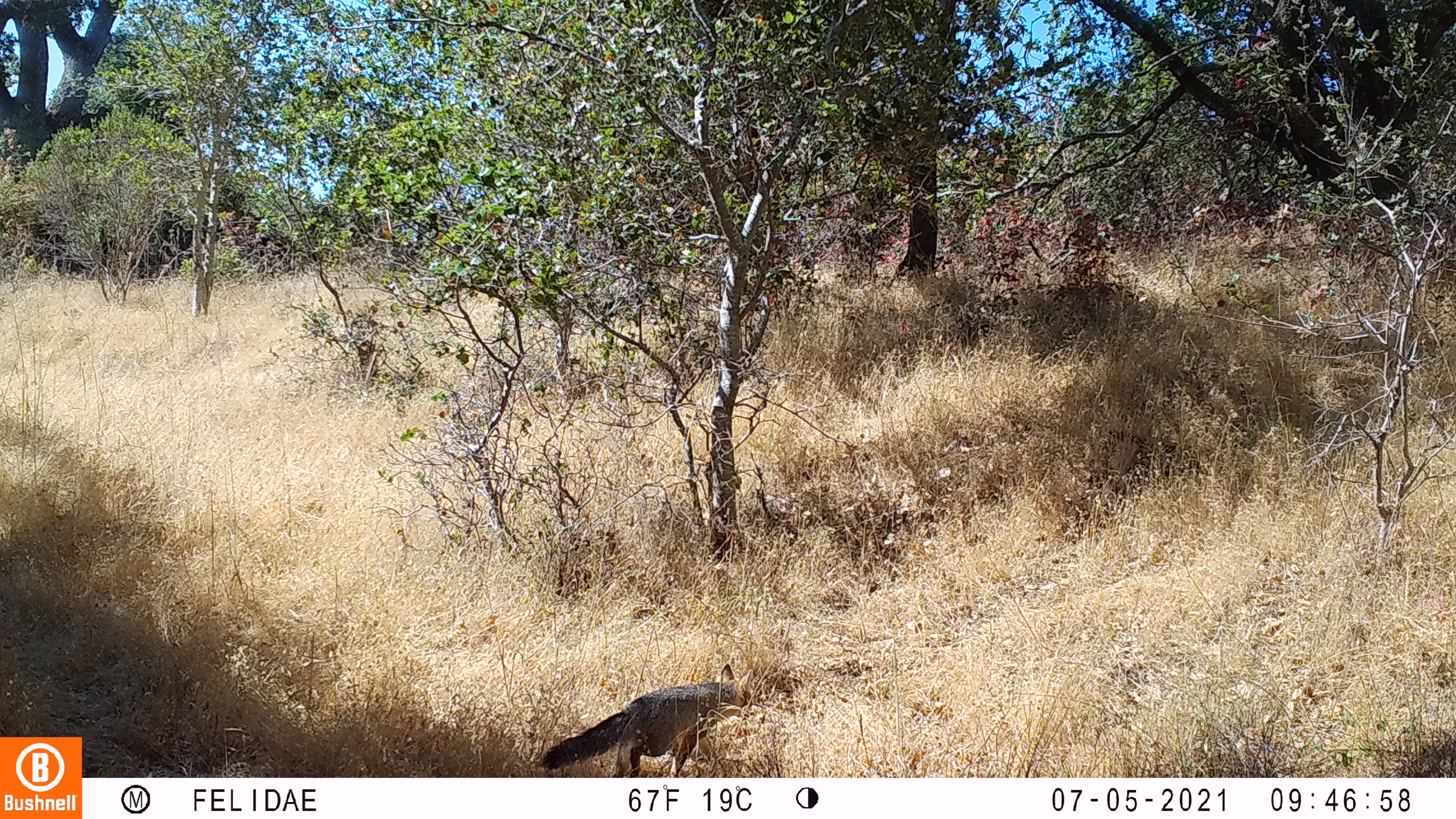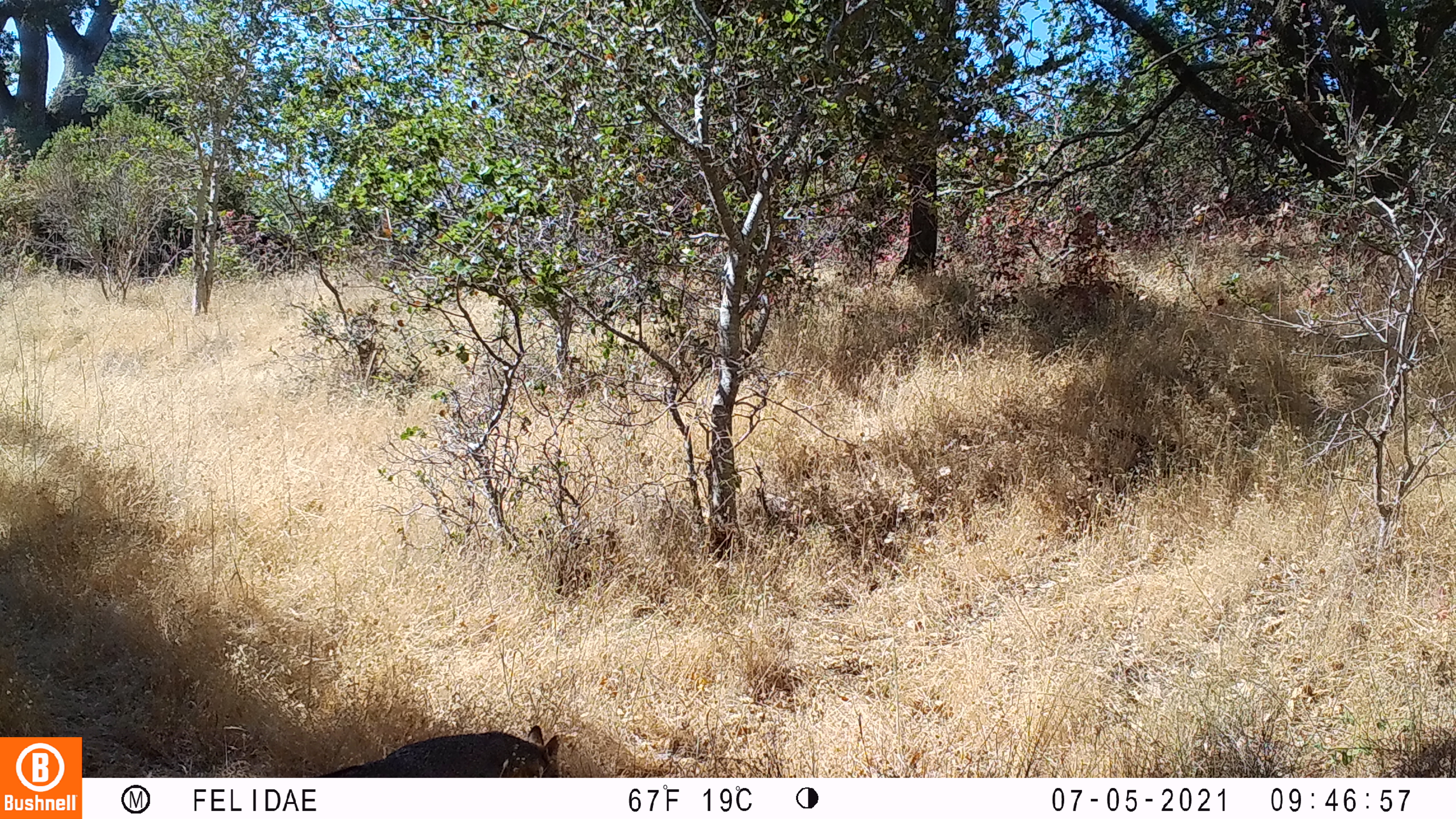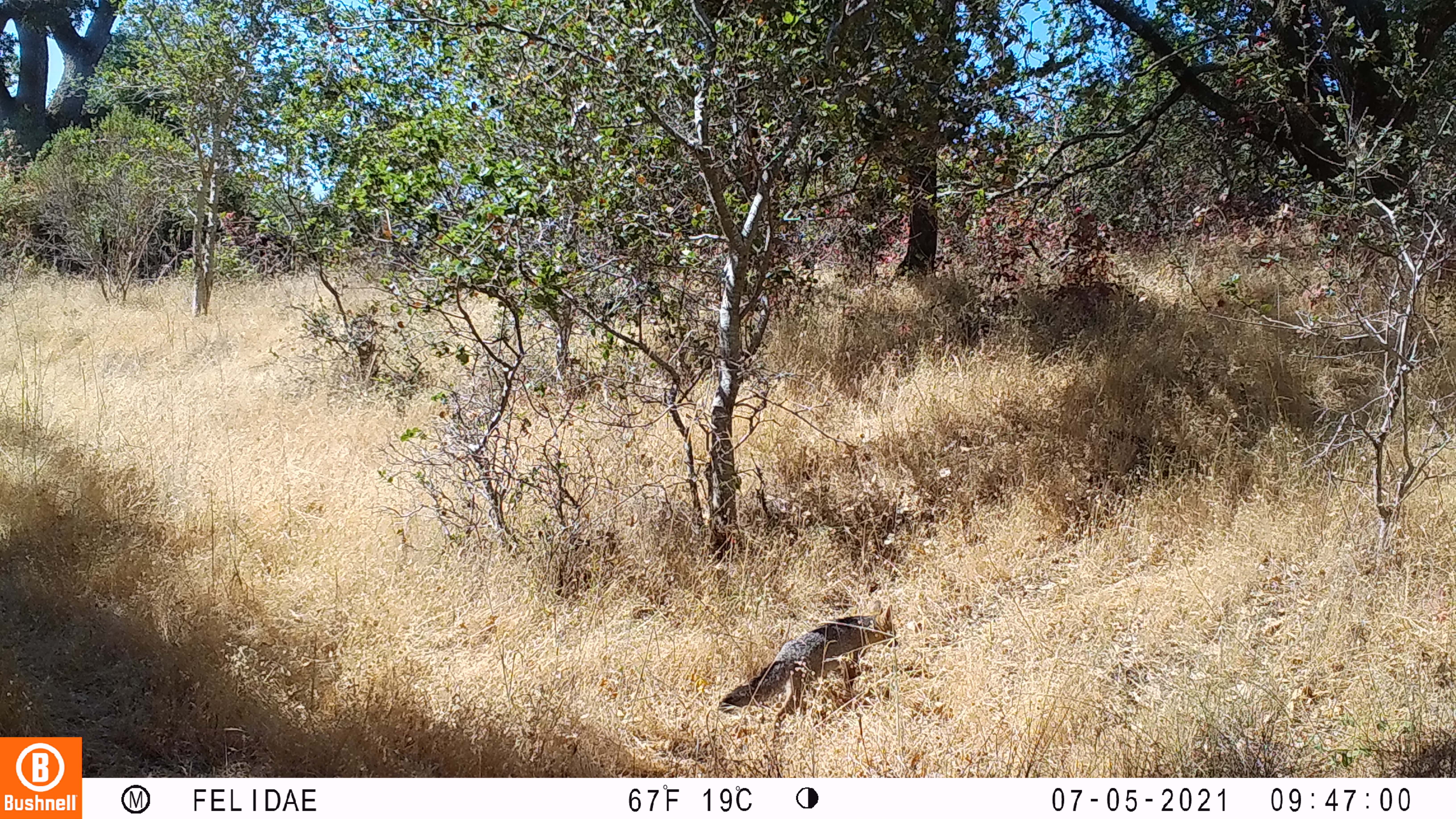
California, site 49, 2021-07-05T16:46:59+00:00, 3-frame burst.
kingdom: Animalia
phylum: Chordata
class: Mammalia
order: Carnivora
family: Canidae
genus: Urocyon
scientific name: Urocyon cinereoargenteus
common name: gray fox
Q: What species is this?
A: Gray fox (Urocyon cinereoargenteus).